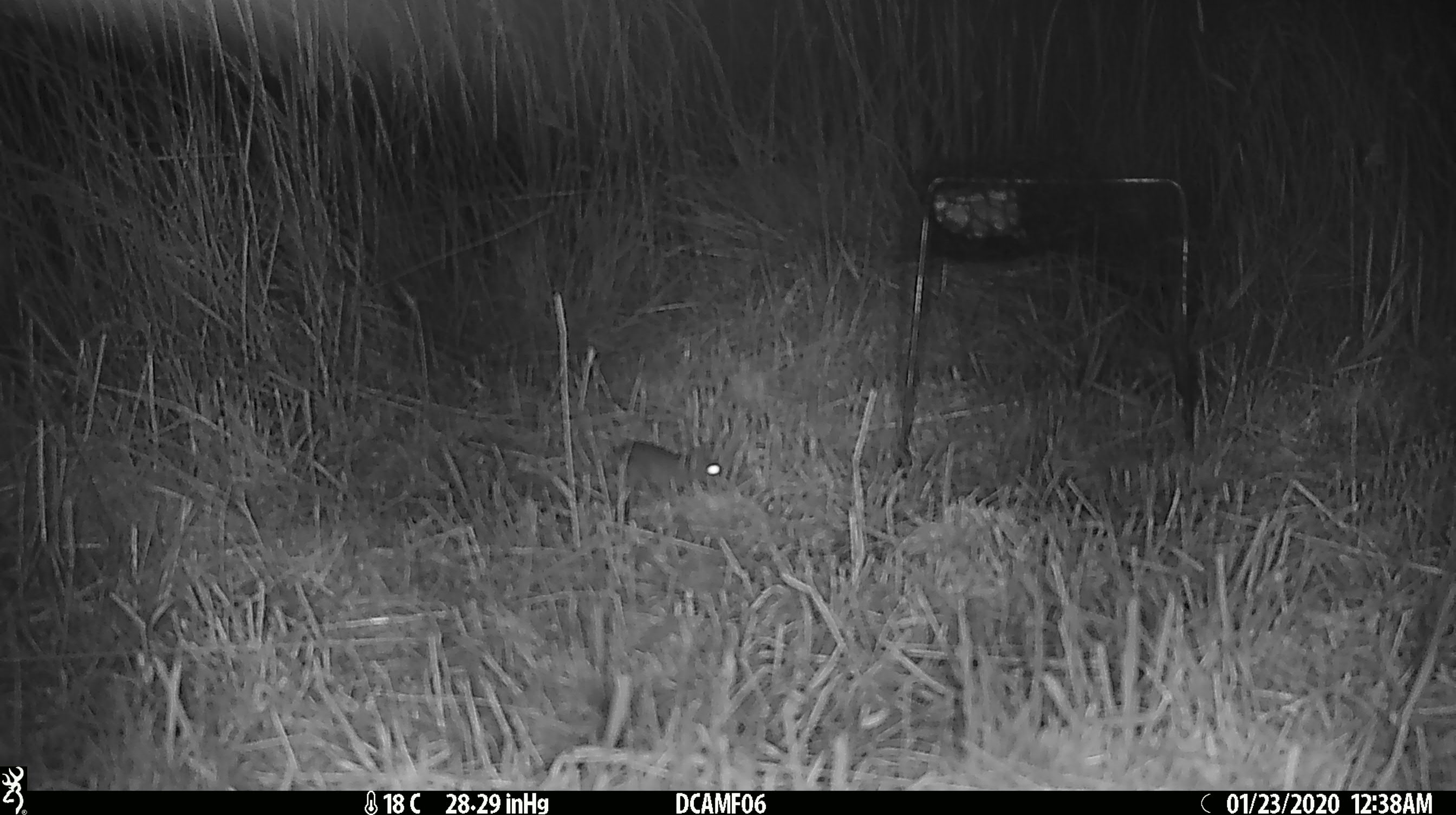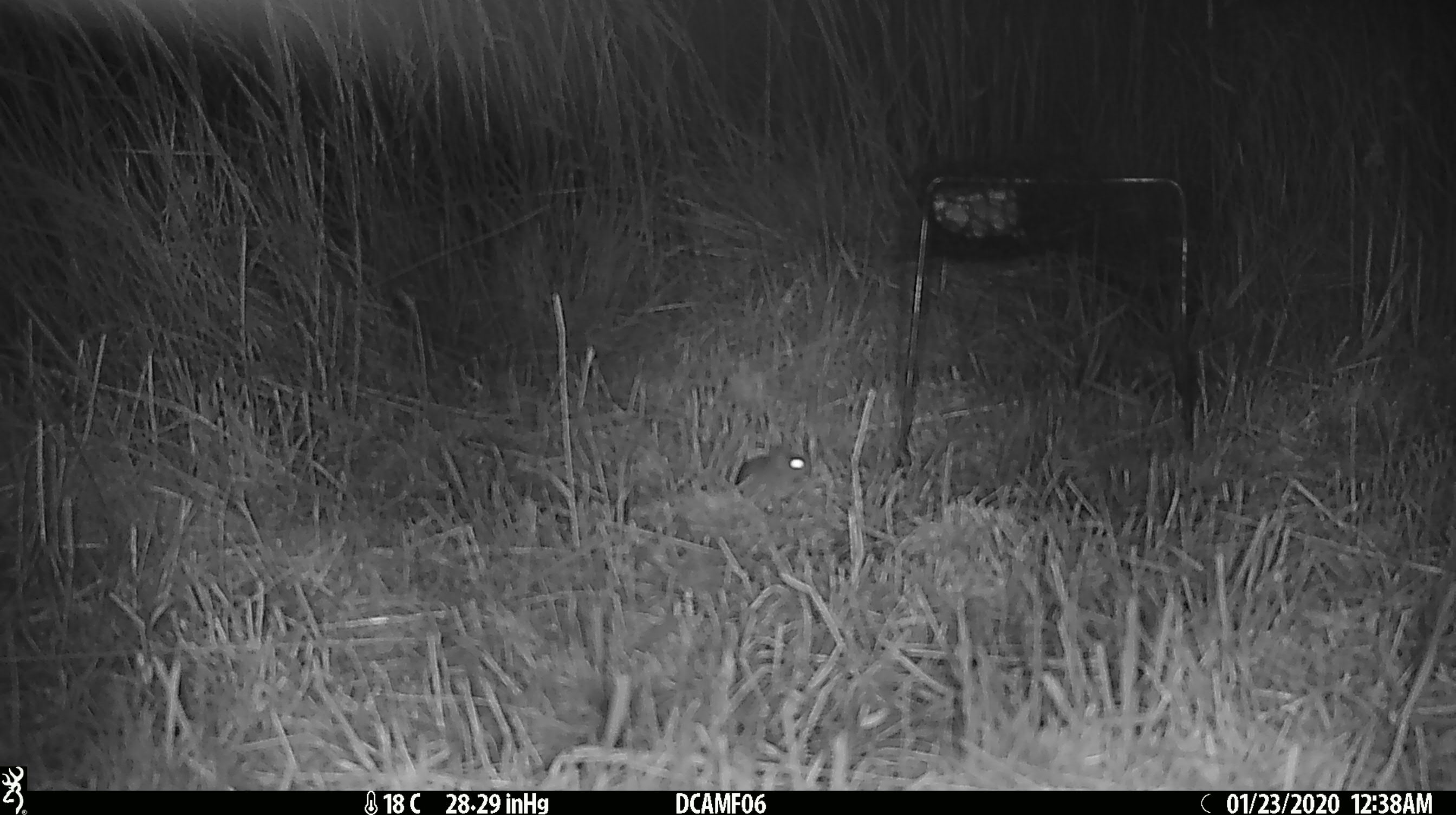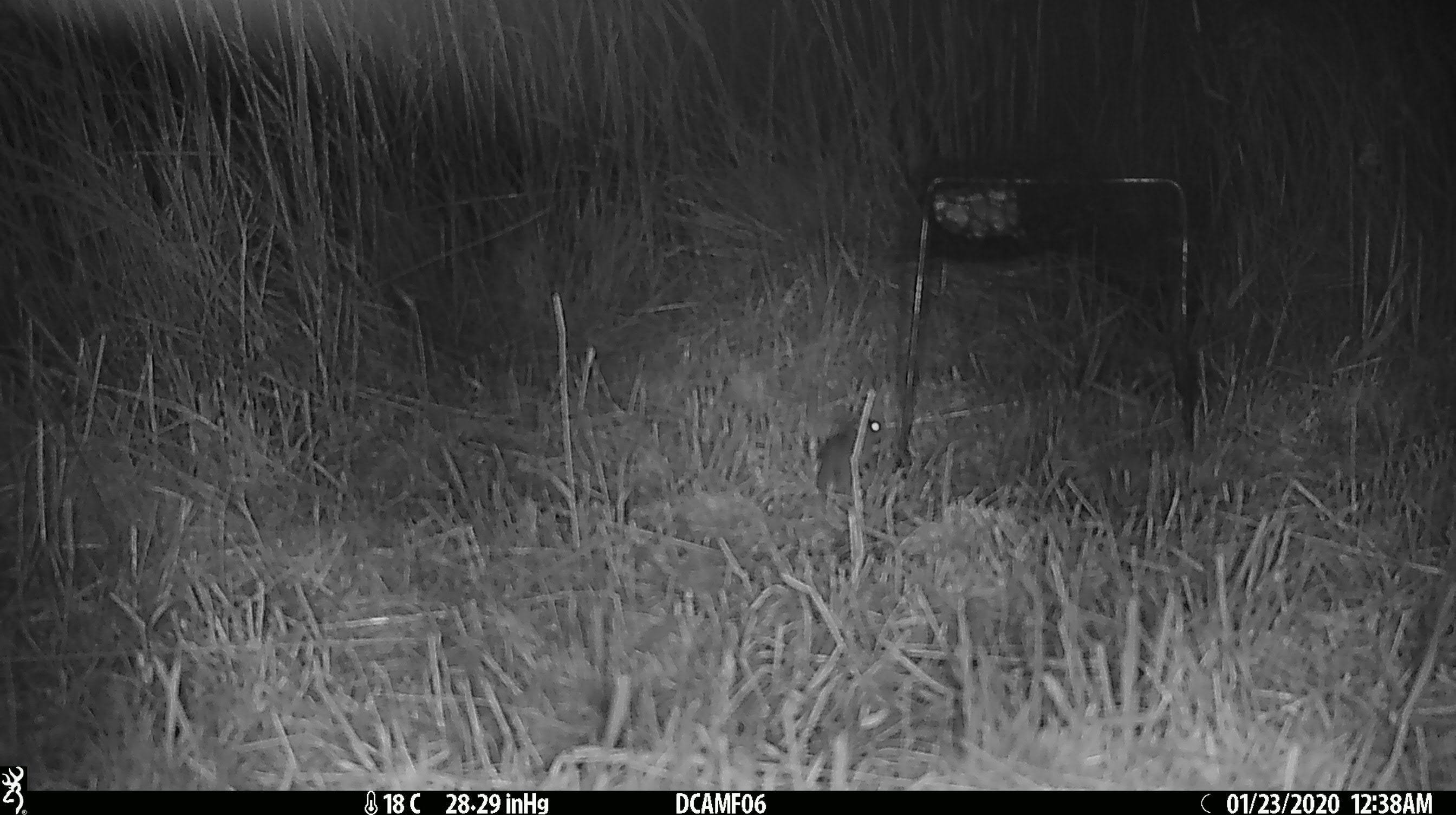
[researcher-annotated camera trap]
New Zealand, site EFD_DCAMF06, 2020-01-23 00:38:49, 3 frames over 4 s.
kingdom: Animalia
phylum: Chordata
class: Mammalia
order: Rodentia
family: Muridae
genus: Mus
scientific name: Mus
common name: mouse